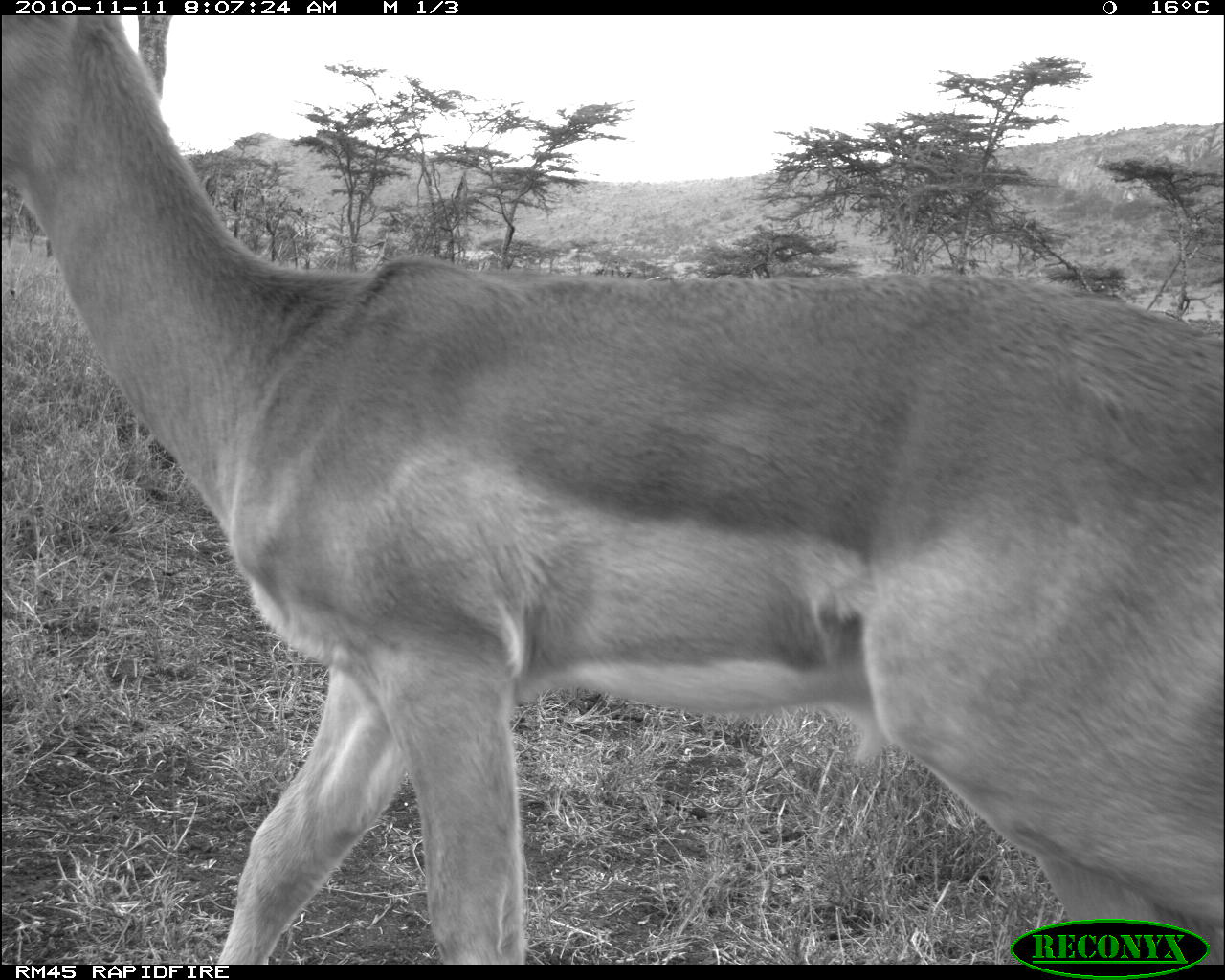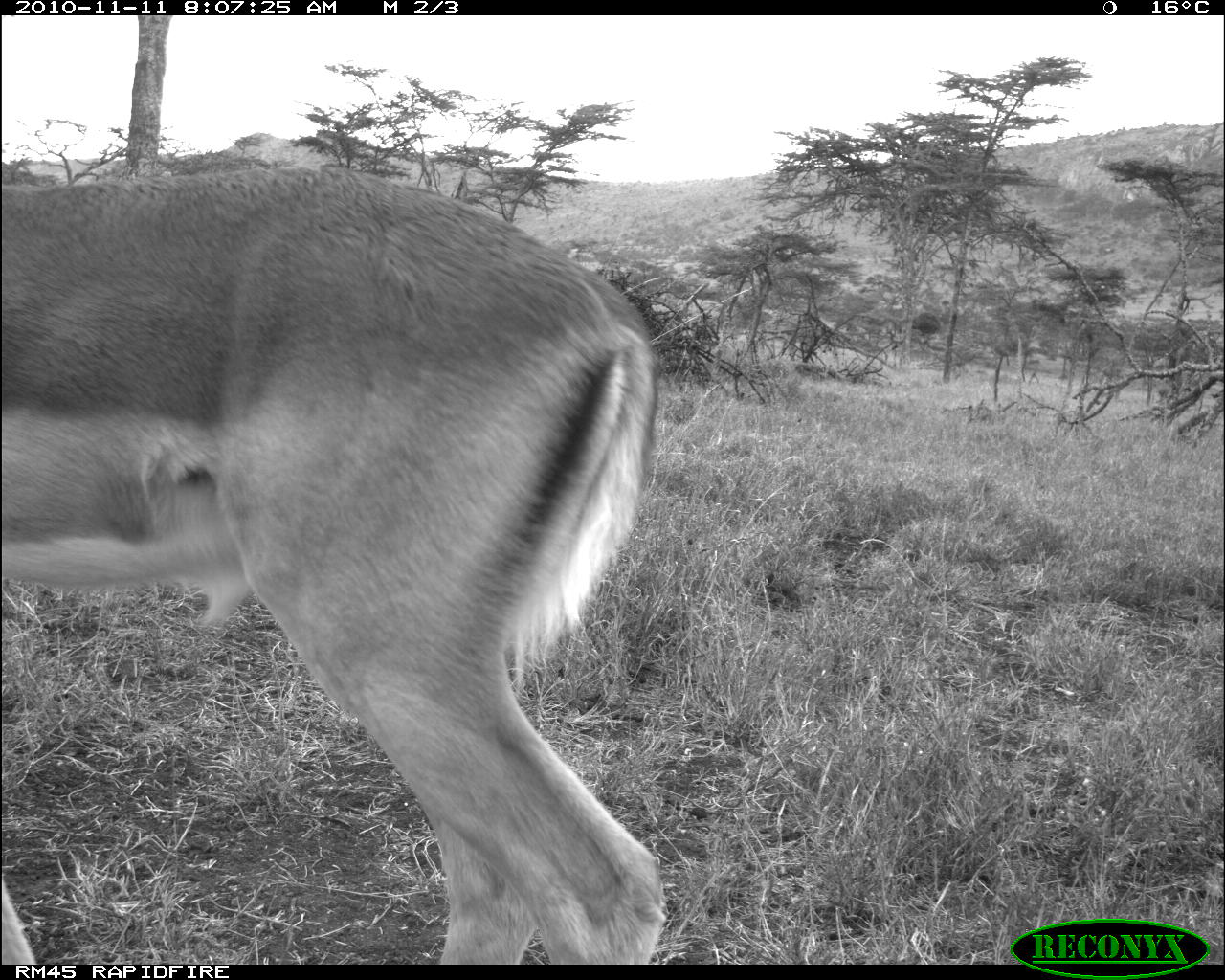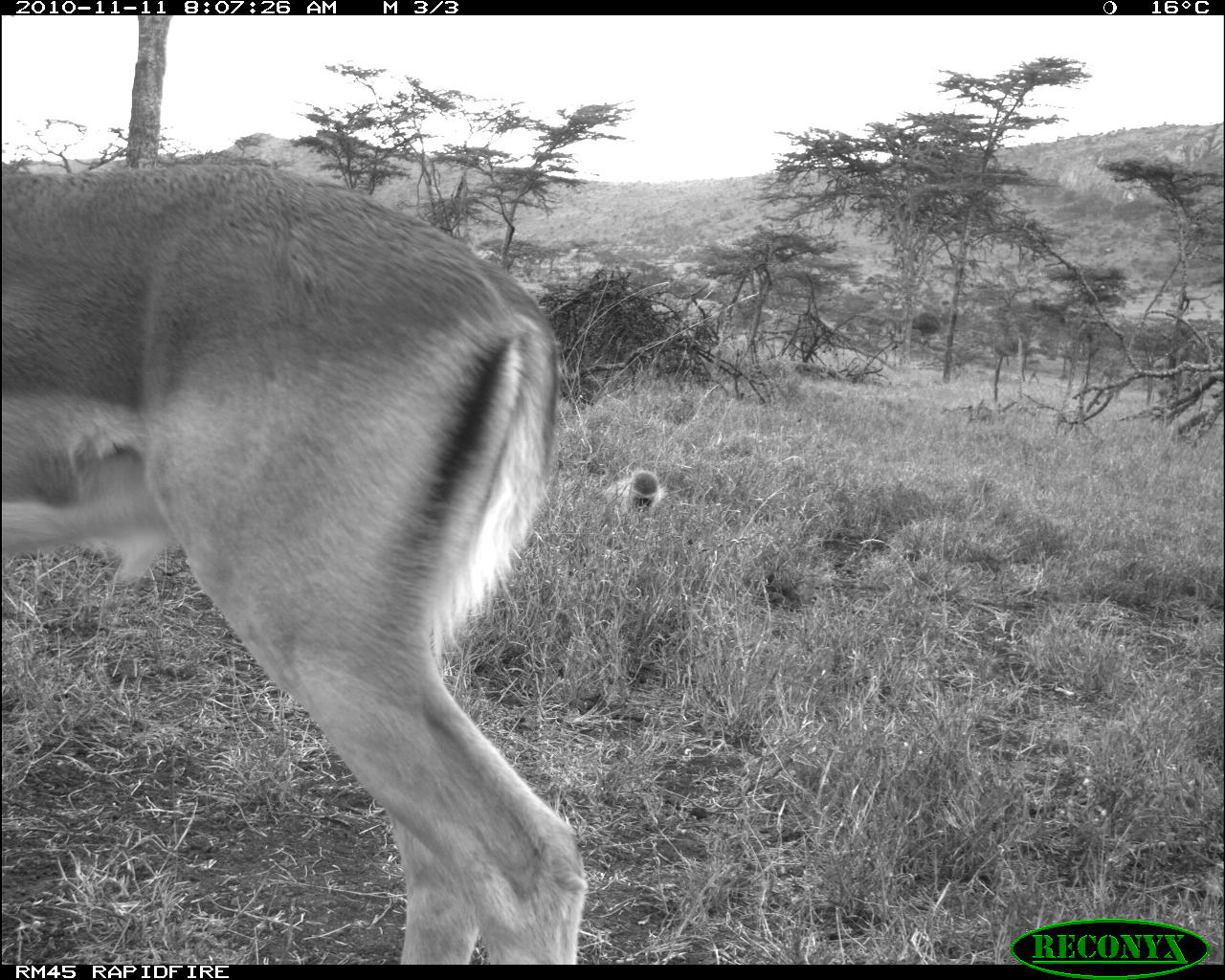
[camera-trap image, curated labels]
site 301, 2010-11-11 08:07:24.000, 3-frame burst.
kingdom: Animalia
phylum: Chordata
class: Mammalia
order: Artiodactyla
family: Bovidae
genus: Aepyceros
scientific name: Aepyceros melampus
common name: impala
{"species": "Aepyceros melampus (impala)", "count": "1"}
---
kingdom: Animalia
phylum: Chordata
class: Mammalia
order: Primates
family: Cercopithecidae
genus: Chlorocebus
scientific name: Chlorocebus pygerythrus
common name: vervet monkey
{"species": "Chlorocebus pygerythrus (vervet monkey)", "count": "1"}